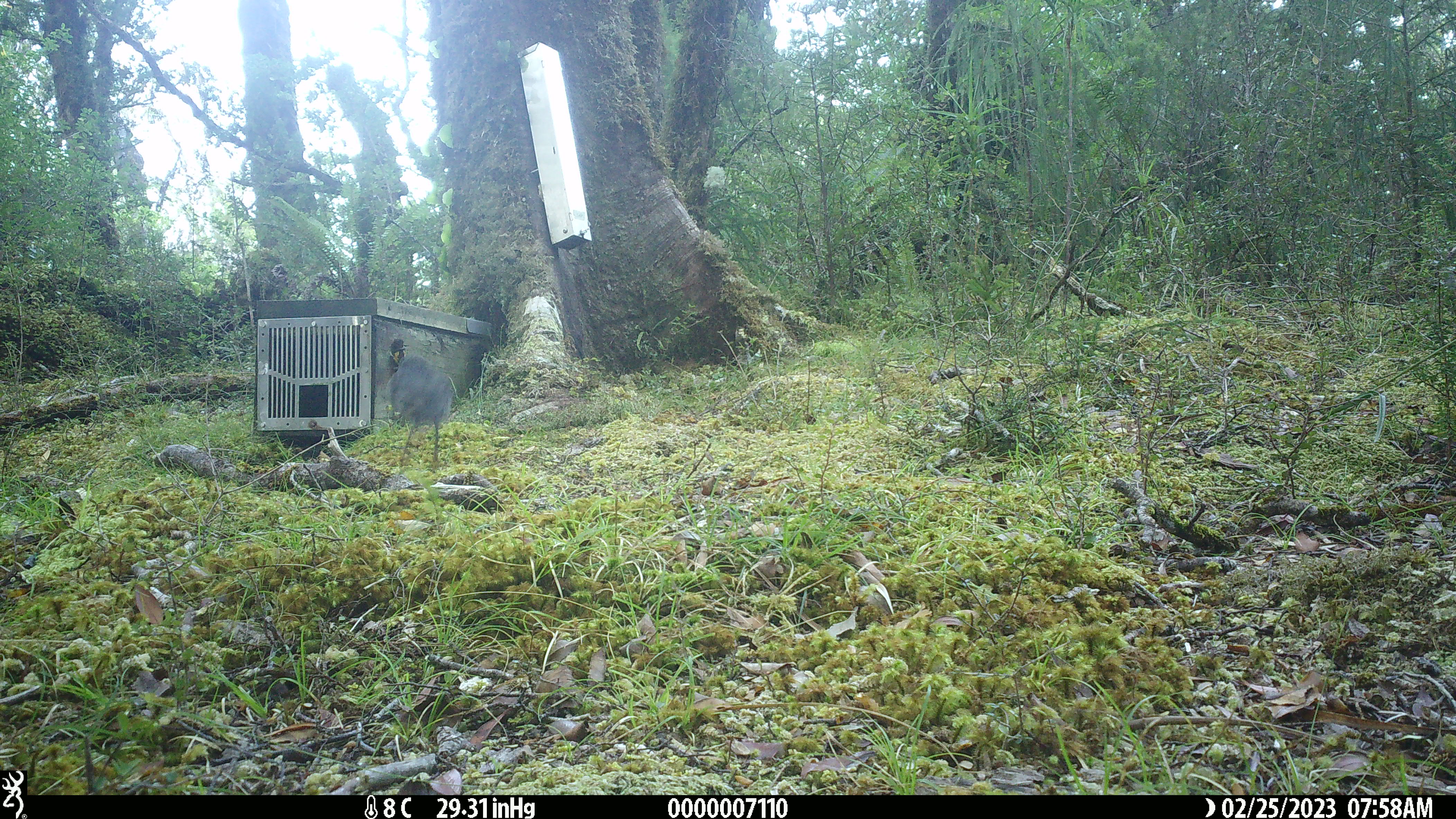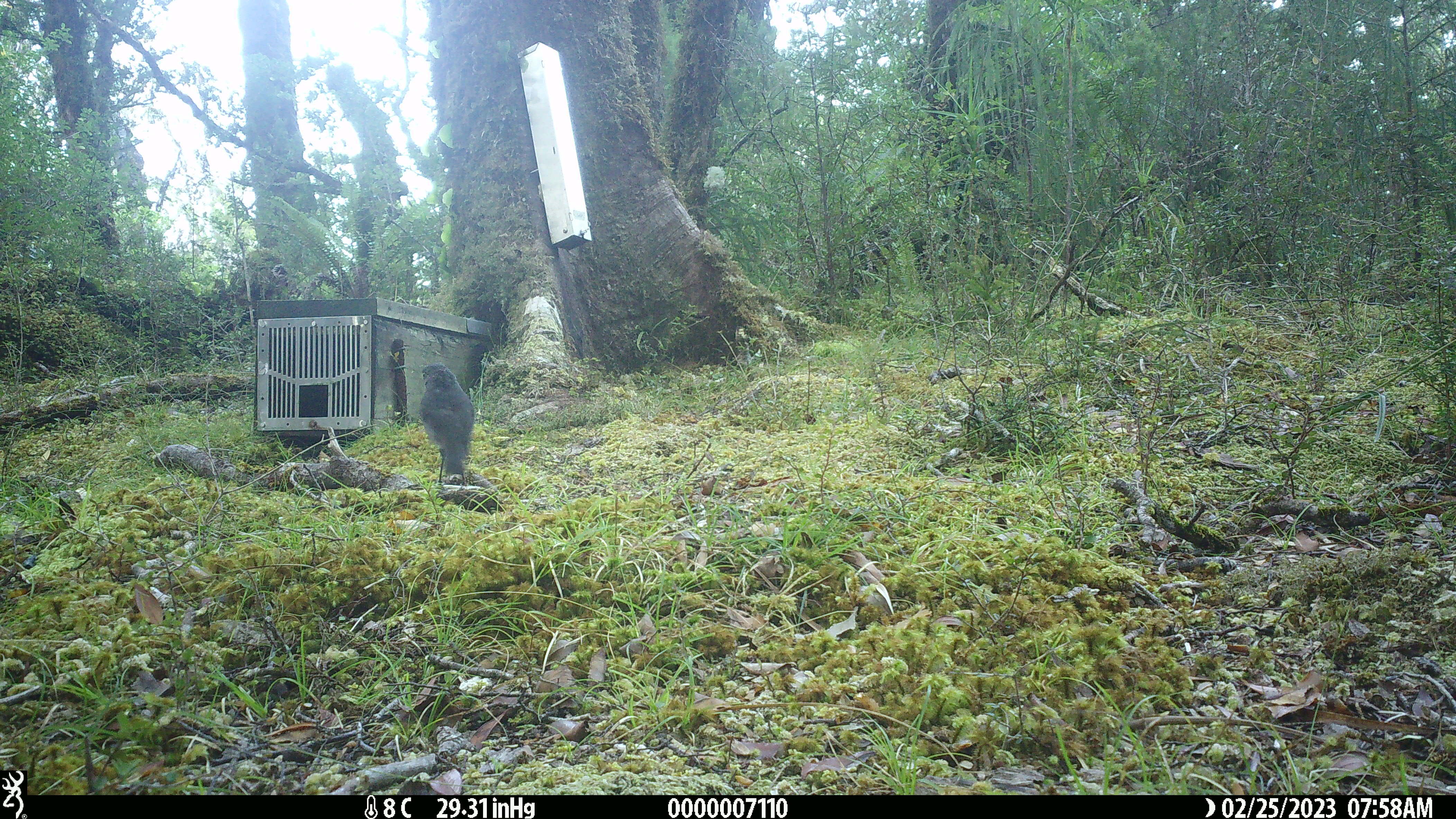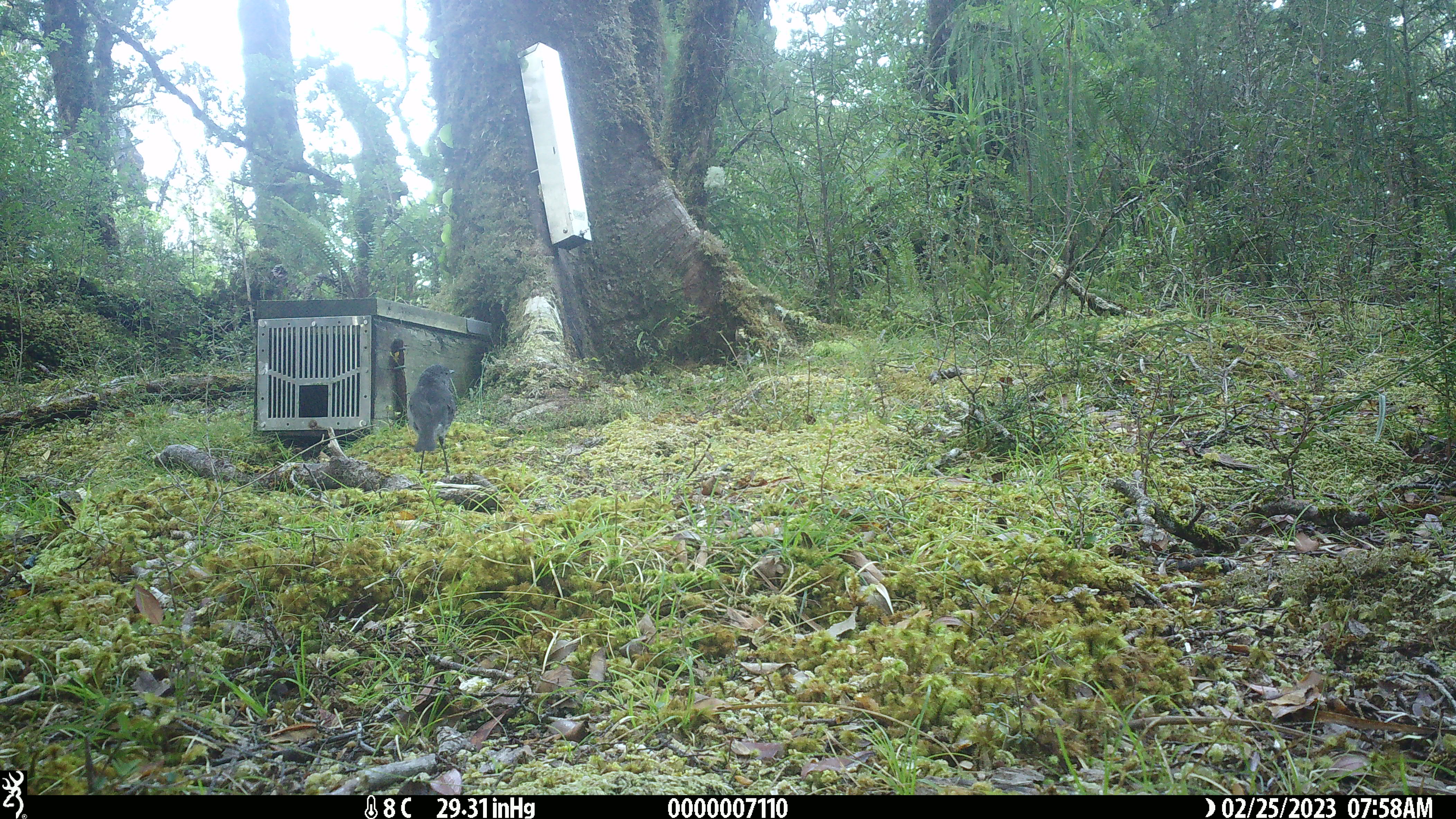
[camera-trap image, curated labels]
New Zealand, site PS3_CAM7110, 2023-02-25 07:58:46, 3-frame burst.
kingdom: Animalia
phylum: Chordata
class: Aves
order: Passeriformes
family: Petroicidae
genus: Petroica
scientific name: Petroica australis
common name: new zealand robin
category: robin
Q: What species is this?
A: Robin (new zealand robin) (Petroica australis).